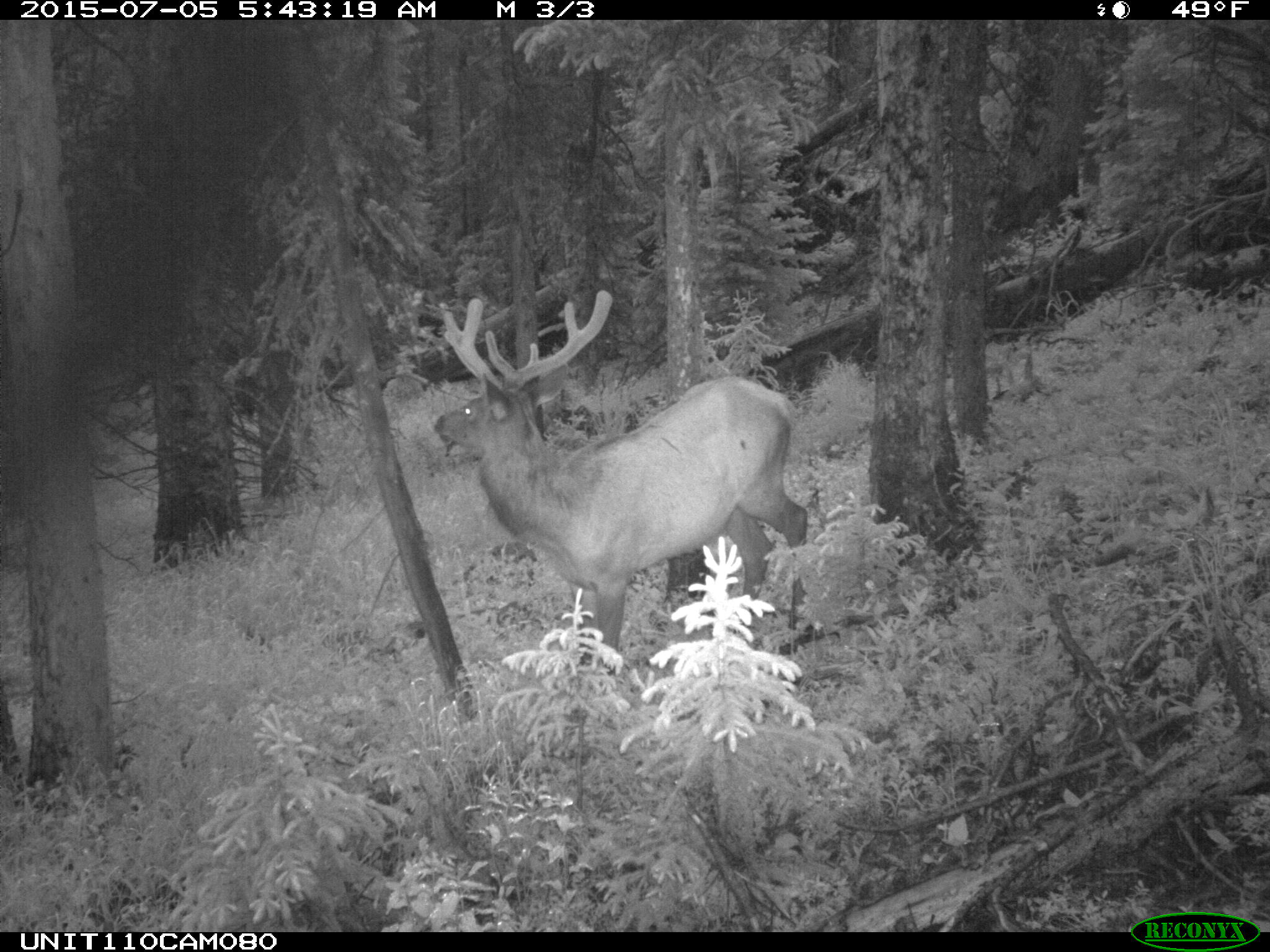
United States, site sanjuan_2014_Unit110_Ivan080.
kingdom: Animalia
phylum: Chordata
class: Mammalia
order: Artiodactyla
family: Cervidae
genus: Cervus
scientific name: Cervus elaphus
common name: red deer